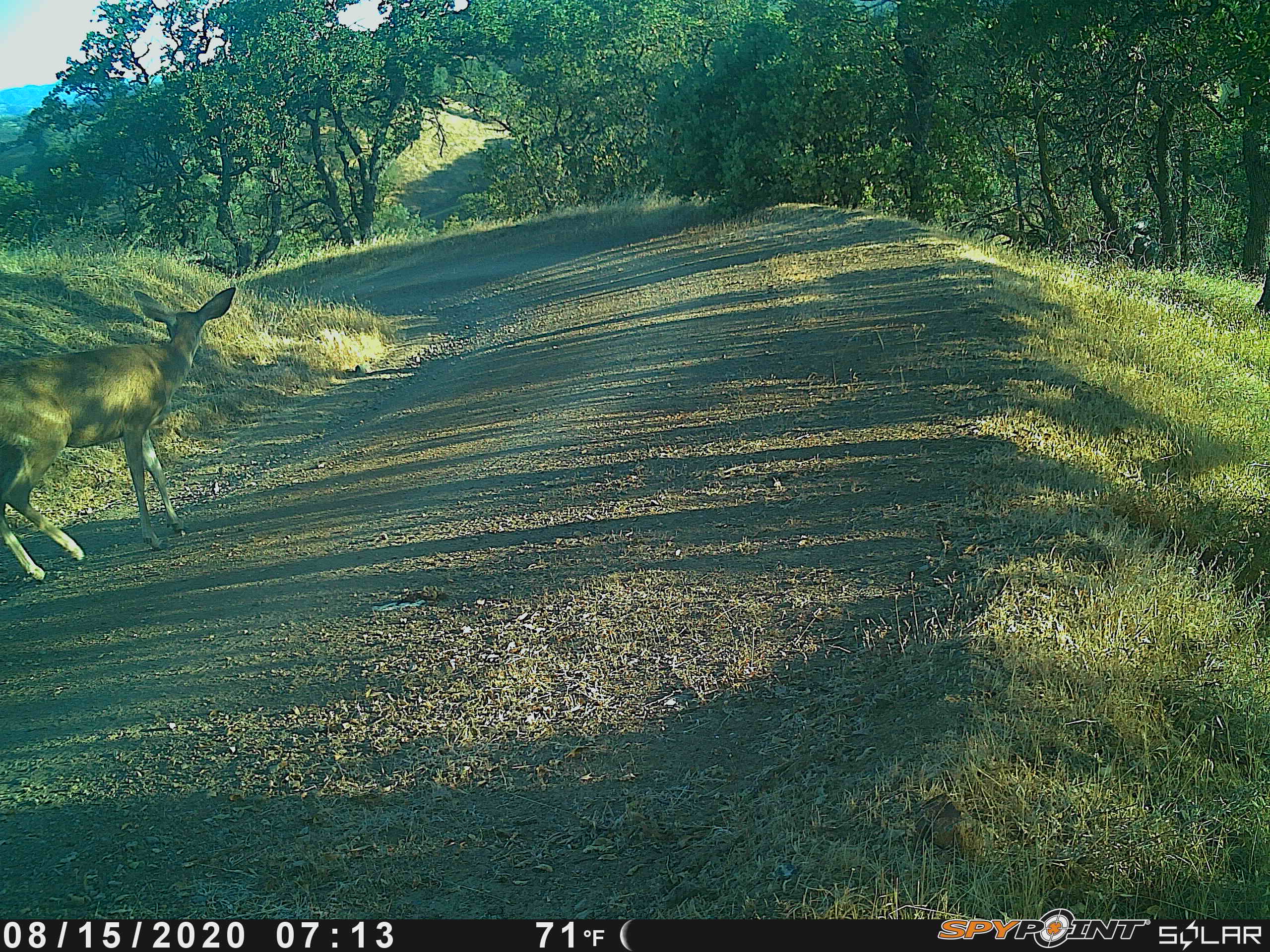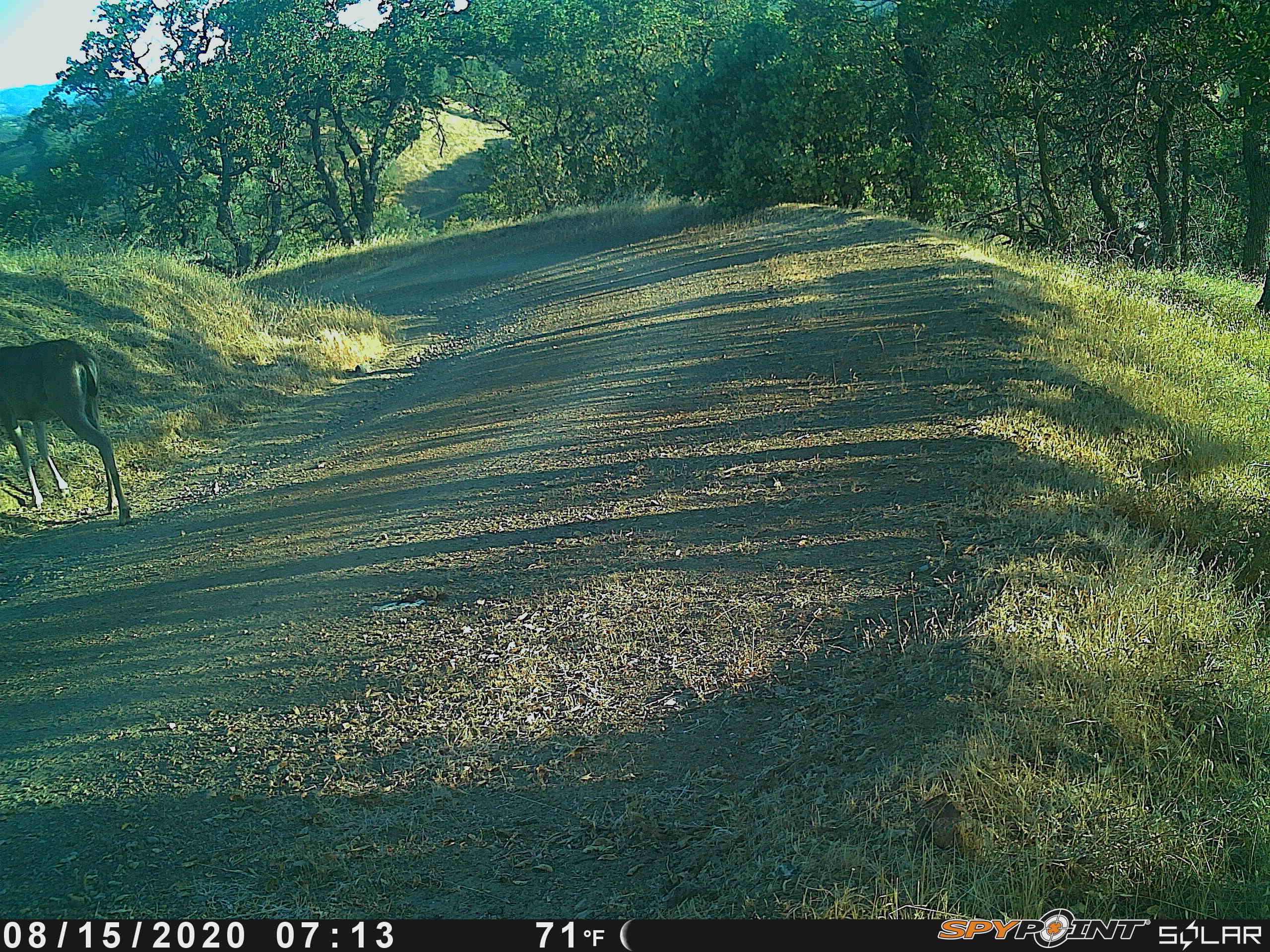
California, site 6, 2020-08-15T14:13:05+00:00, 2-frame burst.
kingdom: Animalia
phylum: Chordata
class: Mammalia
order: Artiodactyla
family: Cervidae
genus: Odocoileus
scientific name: Odocoileus hemionus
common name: mule deer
Mule deer (Odocoileus hemionus).